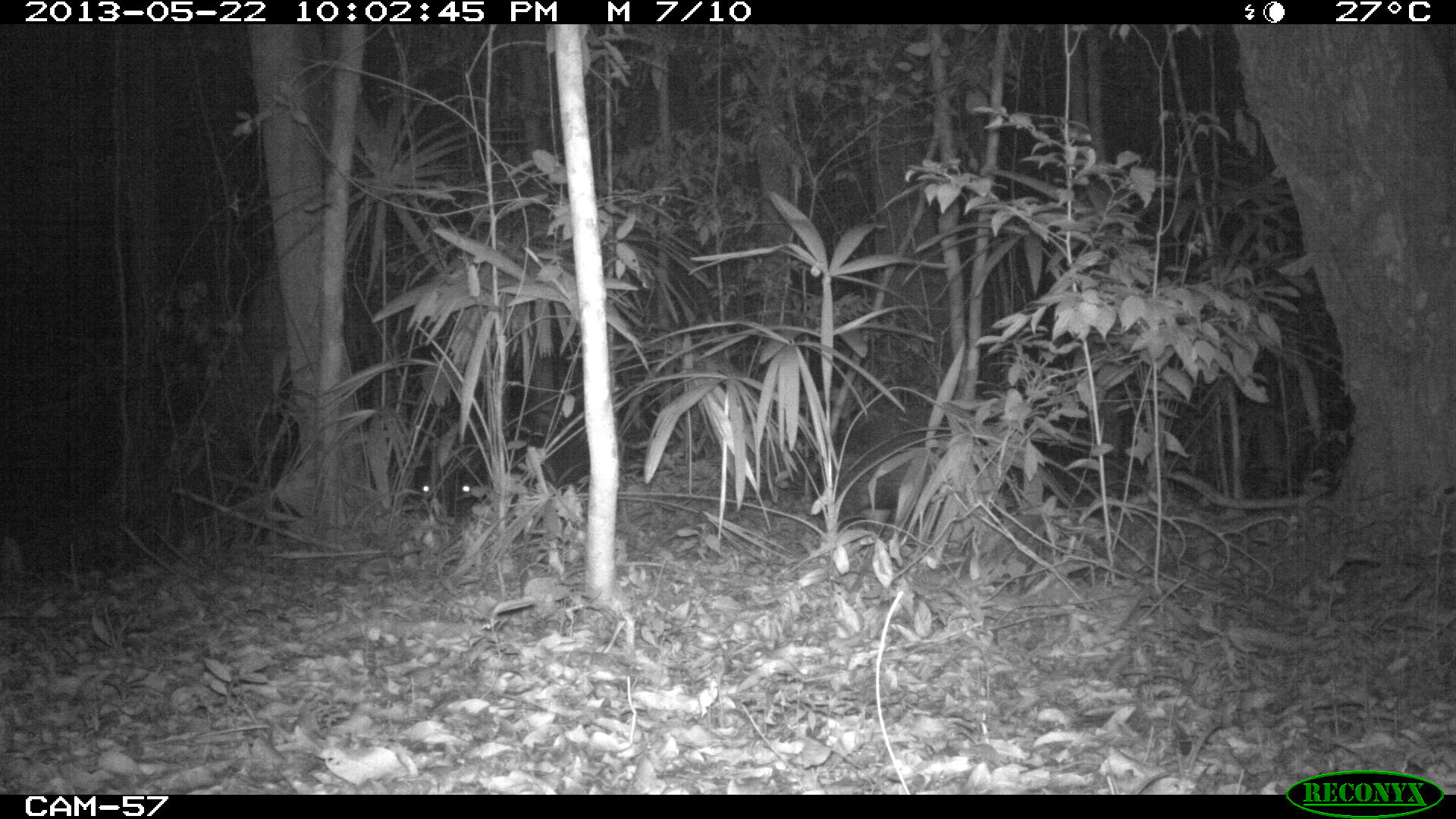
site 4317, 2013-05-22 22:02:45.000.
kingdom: Animalia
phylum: Chordata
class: Mammalia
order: Artiodactyla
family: Tayassuidae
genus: Tayassu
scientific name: Tayassu pecari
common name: white-lipped peccary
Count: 28.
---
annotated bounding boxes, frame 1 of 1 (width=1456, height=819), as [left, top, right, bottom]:
tayassu pecari: [805, 409, 1040, 540]; [408, 460, 479, 518]